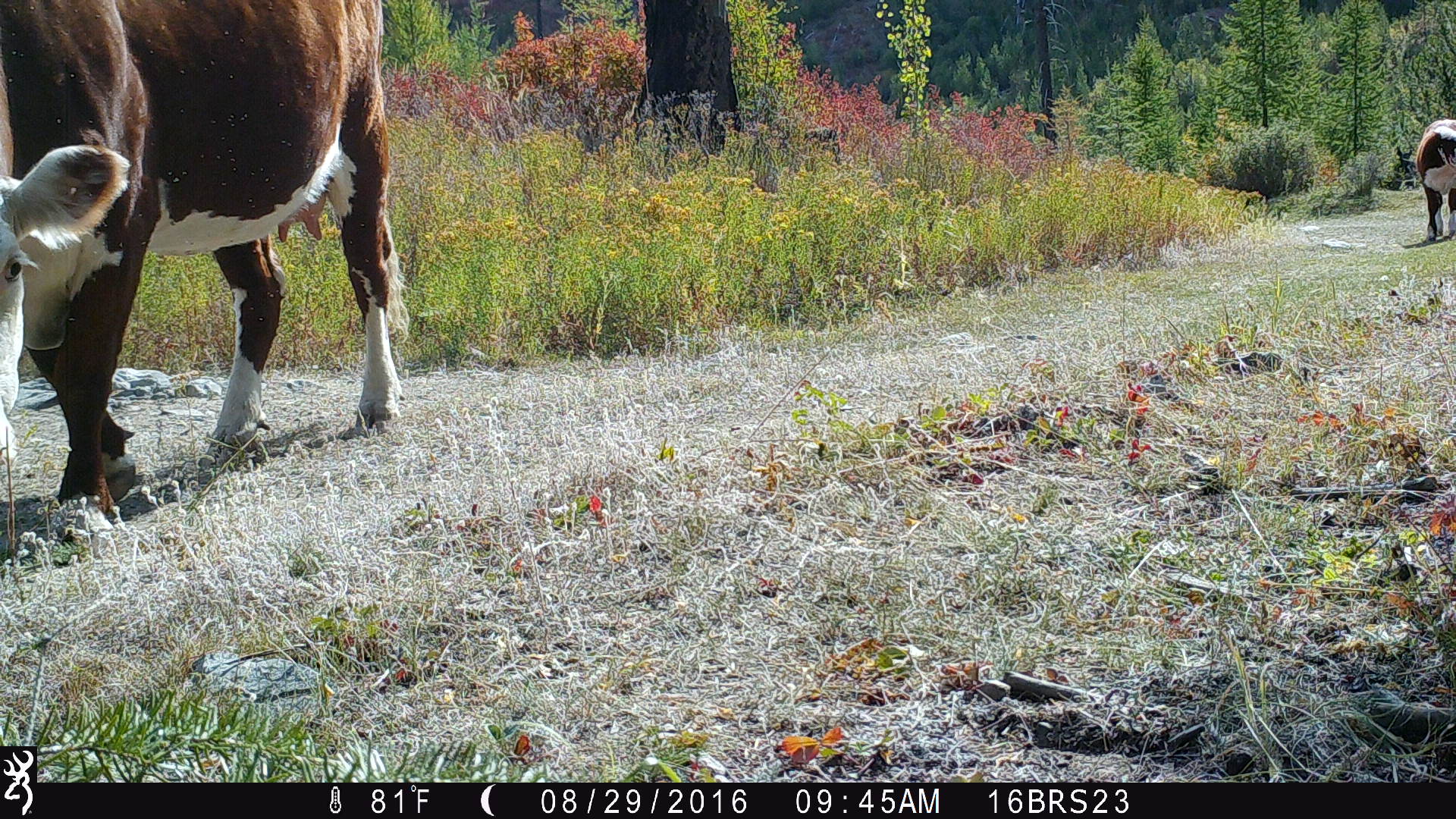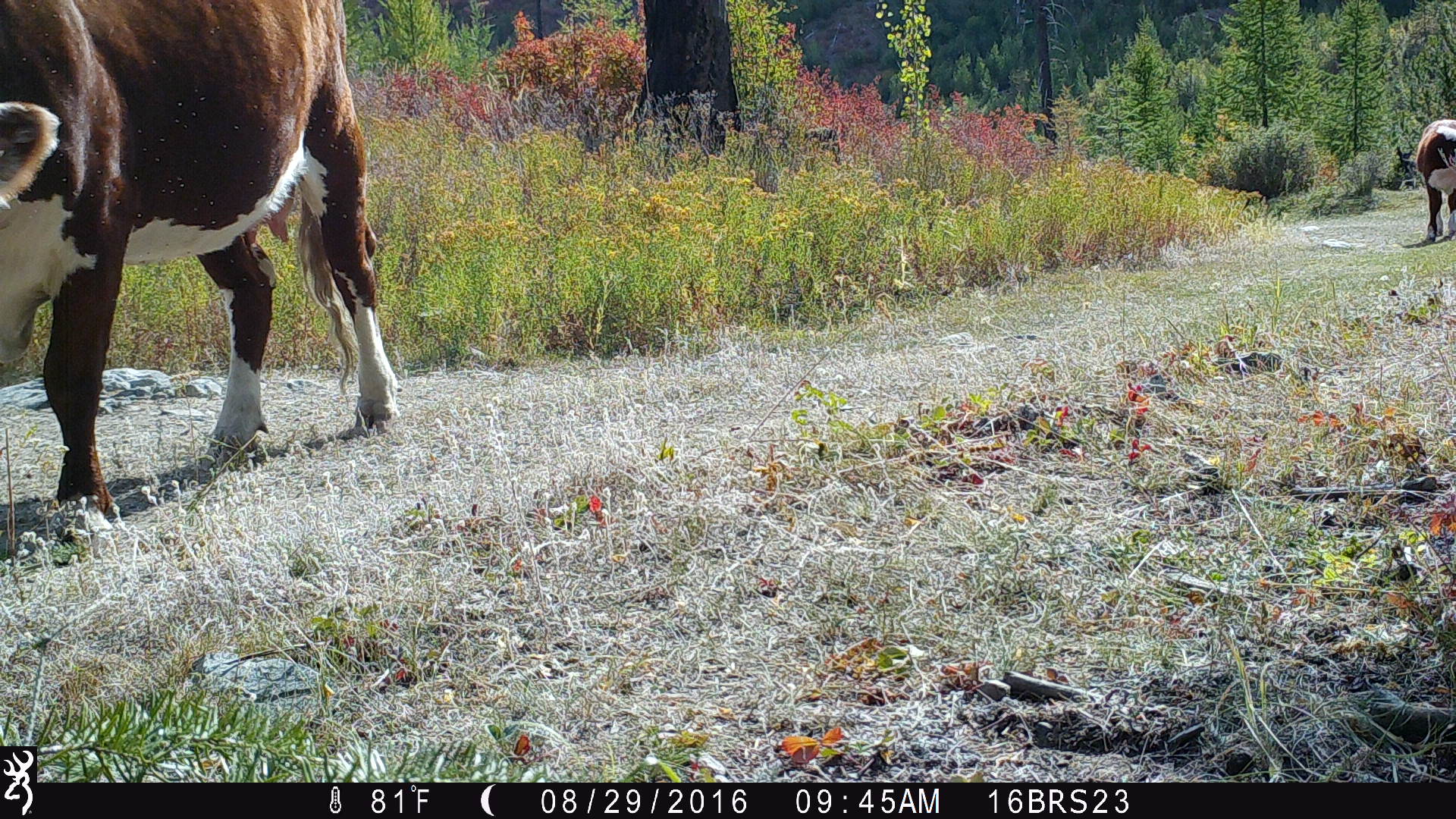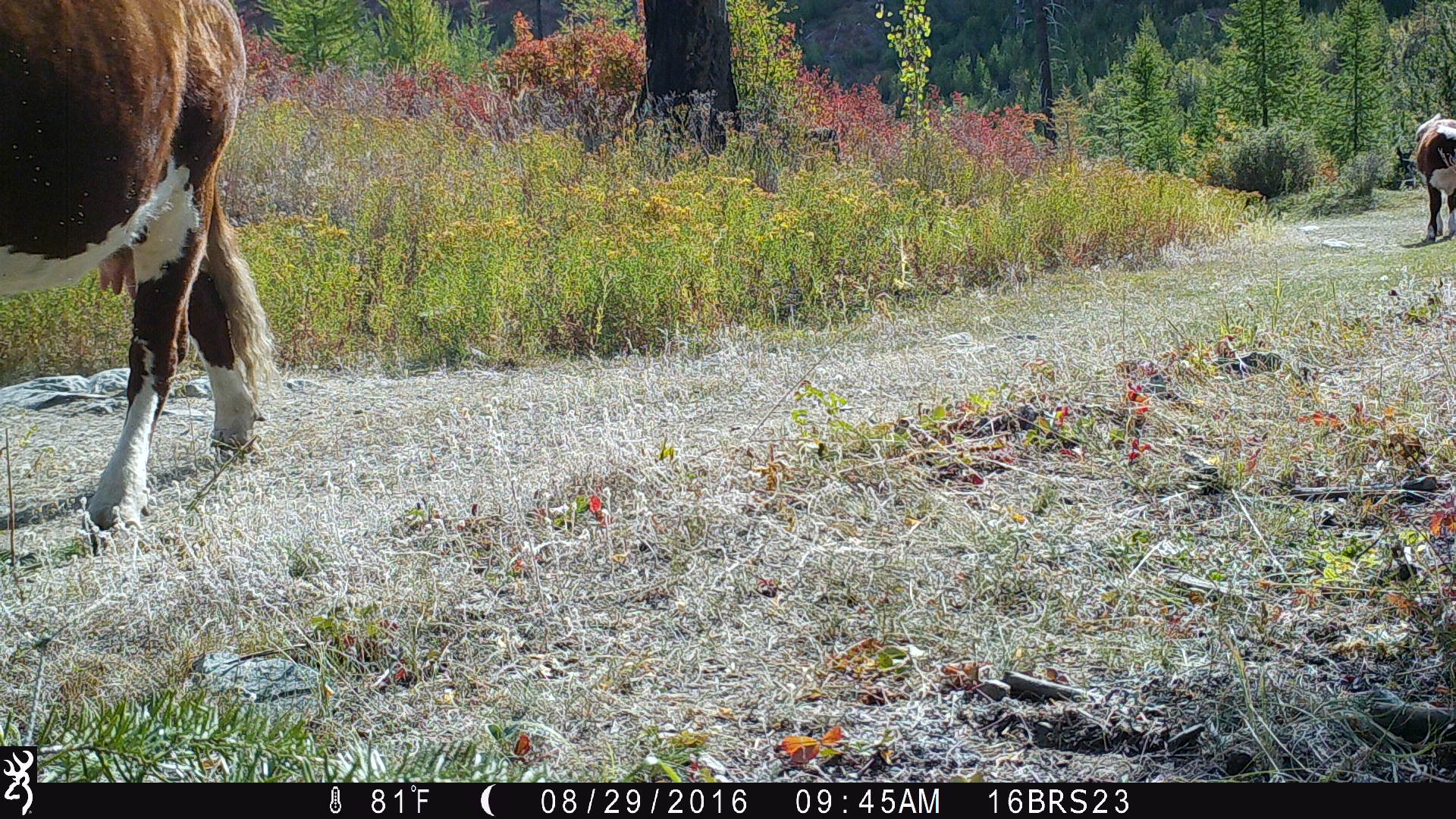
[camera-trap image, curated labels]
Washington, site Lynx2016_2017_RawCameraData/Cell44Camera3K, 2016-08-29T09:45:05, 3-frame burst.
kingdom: Animalia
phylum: Chordata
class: Mammalia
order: Artiodactyla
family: Bovidae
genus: Bos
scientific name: Bos taurus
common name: domestic cattle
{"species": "domestic cattle (Bos taurus)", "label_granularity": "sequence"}